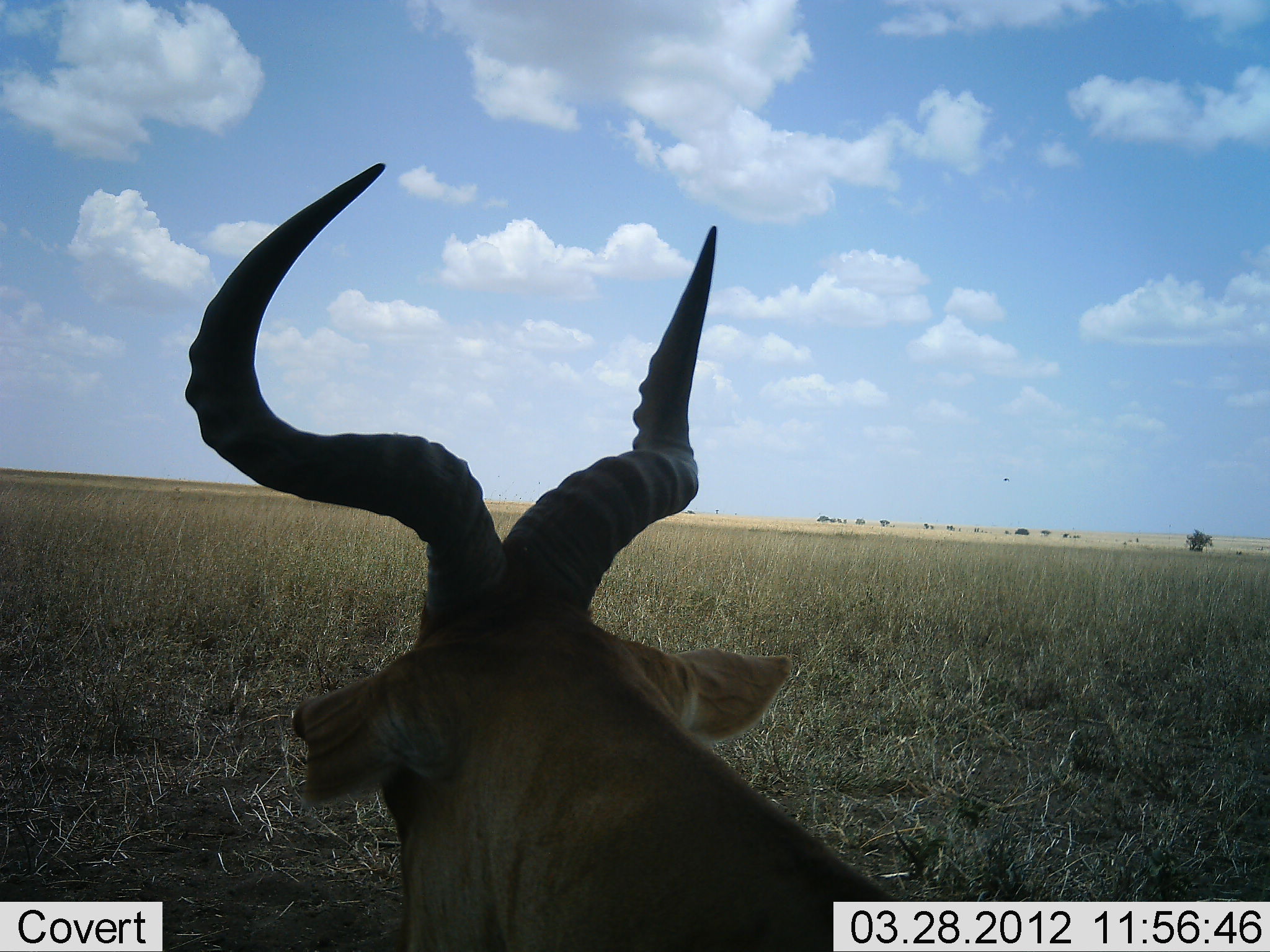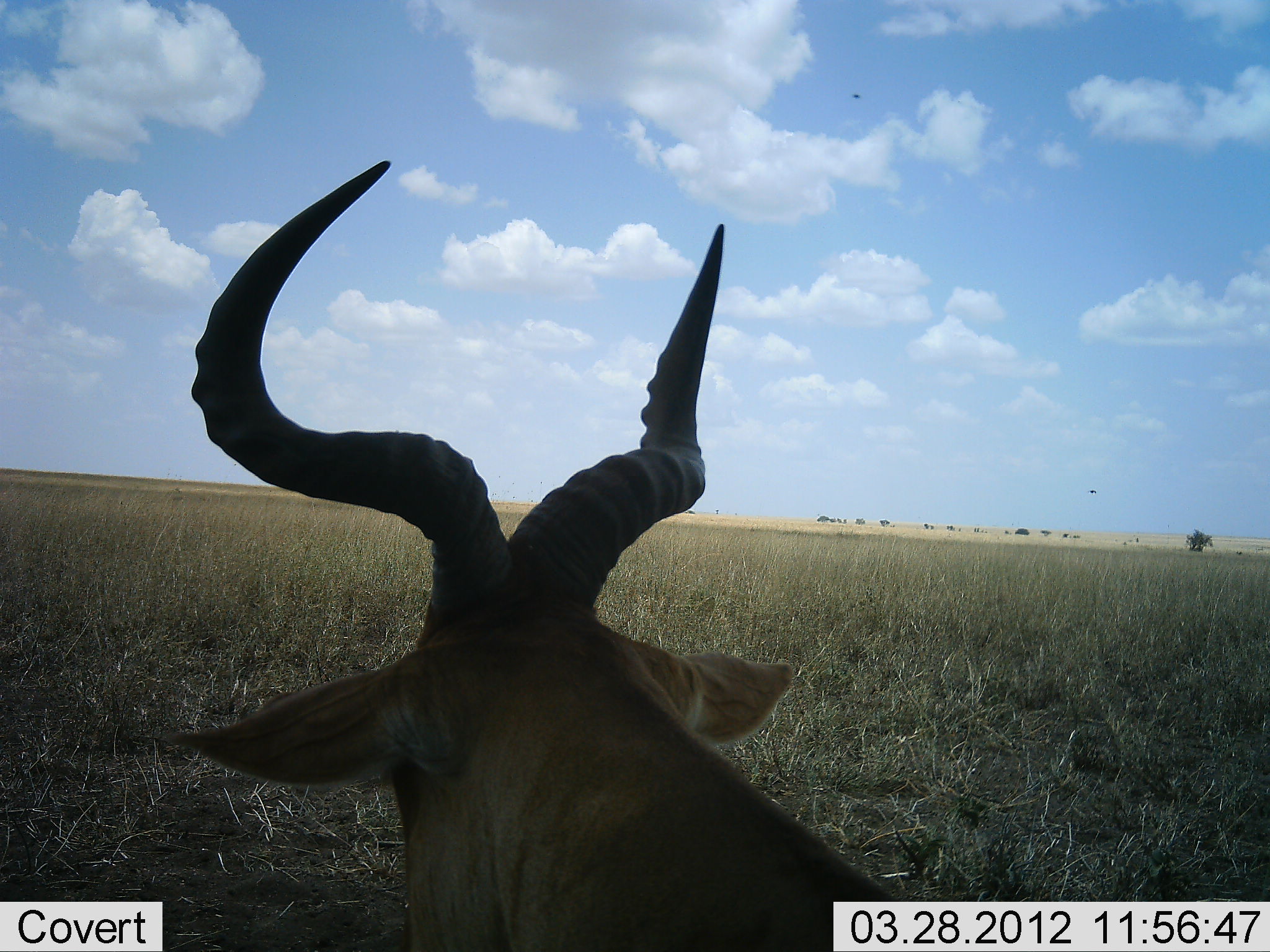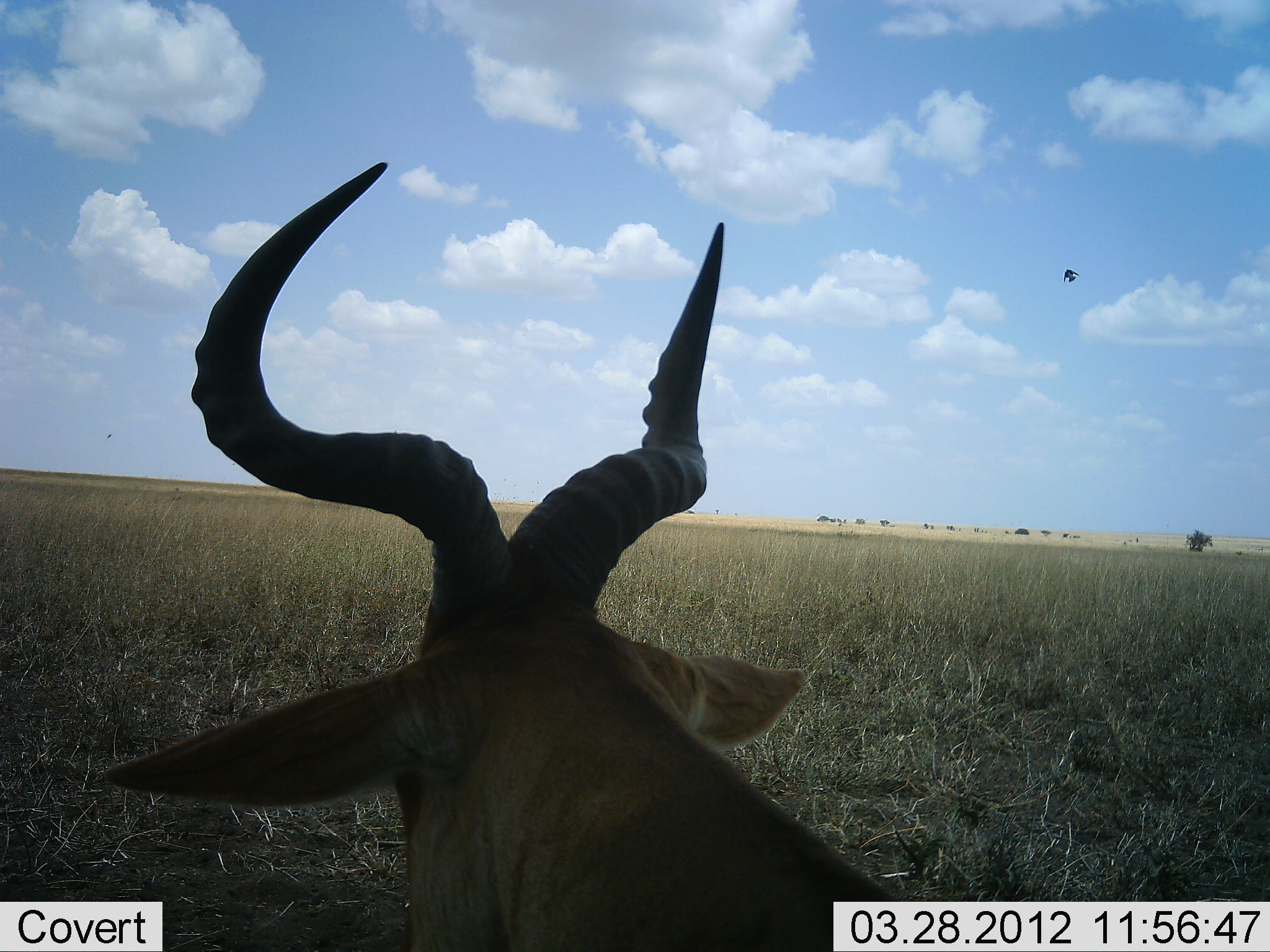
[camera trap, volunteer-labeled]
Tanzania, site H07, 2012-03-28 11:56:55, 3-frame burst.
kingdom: Animalia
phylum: Chordata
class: Mammalia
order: Artiodactyla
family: Bovidae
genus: Alcelaphus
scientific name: Alcelaphus buselaphus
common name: hartebeest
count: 1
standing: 44%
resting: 62%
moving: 0%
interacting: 0%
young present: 0%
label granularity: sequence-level